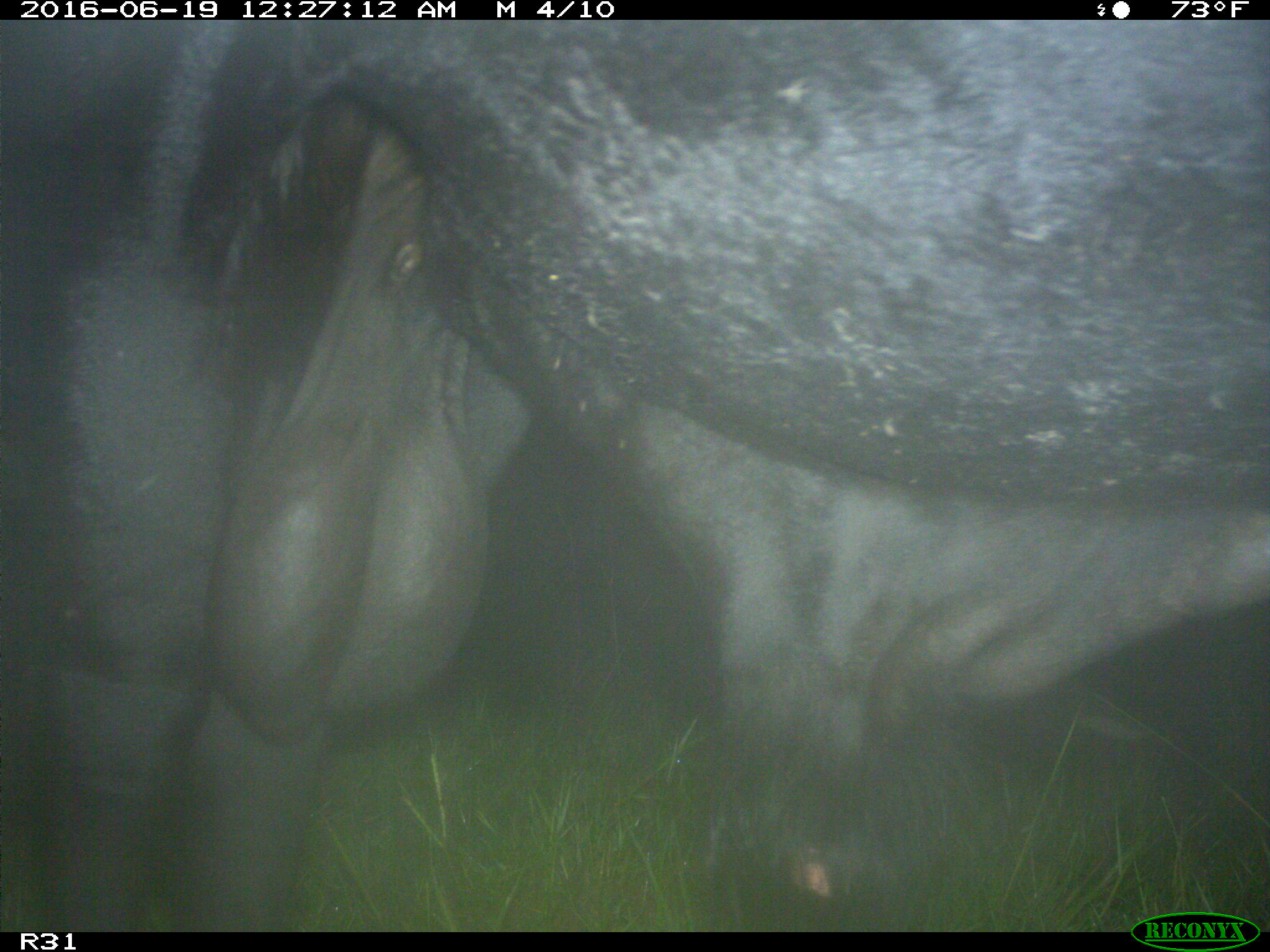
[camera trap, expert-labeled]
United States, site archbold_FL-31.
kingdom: Animalia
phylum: Chordata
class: Mammalia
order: Artiodactyla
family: Bovidae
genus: Bos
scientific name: Bos taurus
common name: domestic cow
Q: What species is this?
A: Bos taurus (domestic cow).